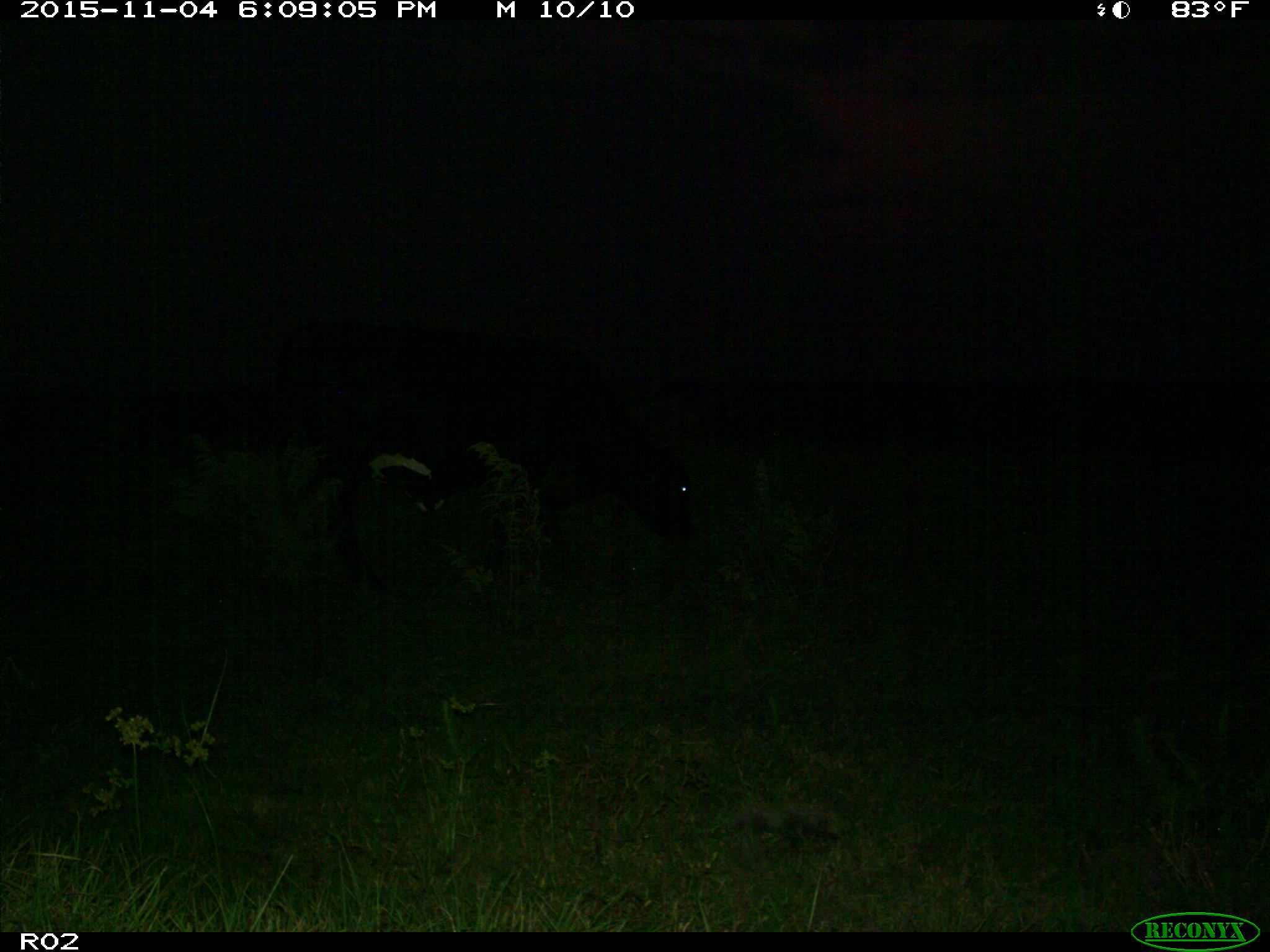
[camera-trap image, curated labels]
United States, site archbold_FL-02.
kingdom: Animalia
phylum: Chordata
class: Mammalia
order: Artiodactyla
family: Bovidae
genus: Bos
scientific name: Bos taurus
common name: domestic cow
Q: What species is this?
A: Bos taurus (domestic cow).